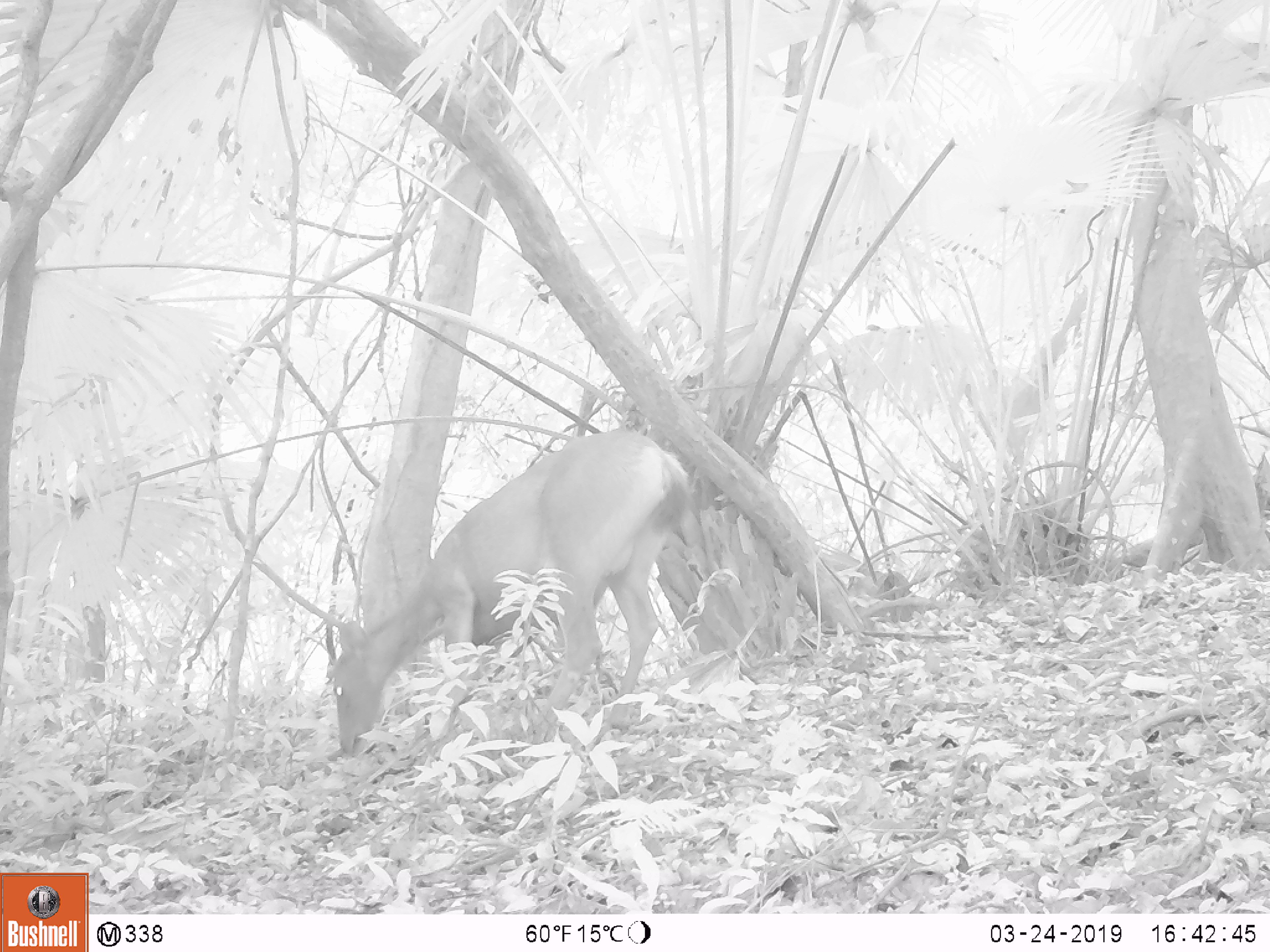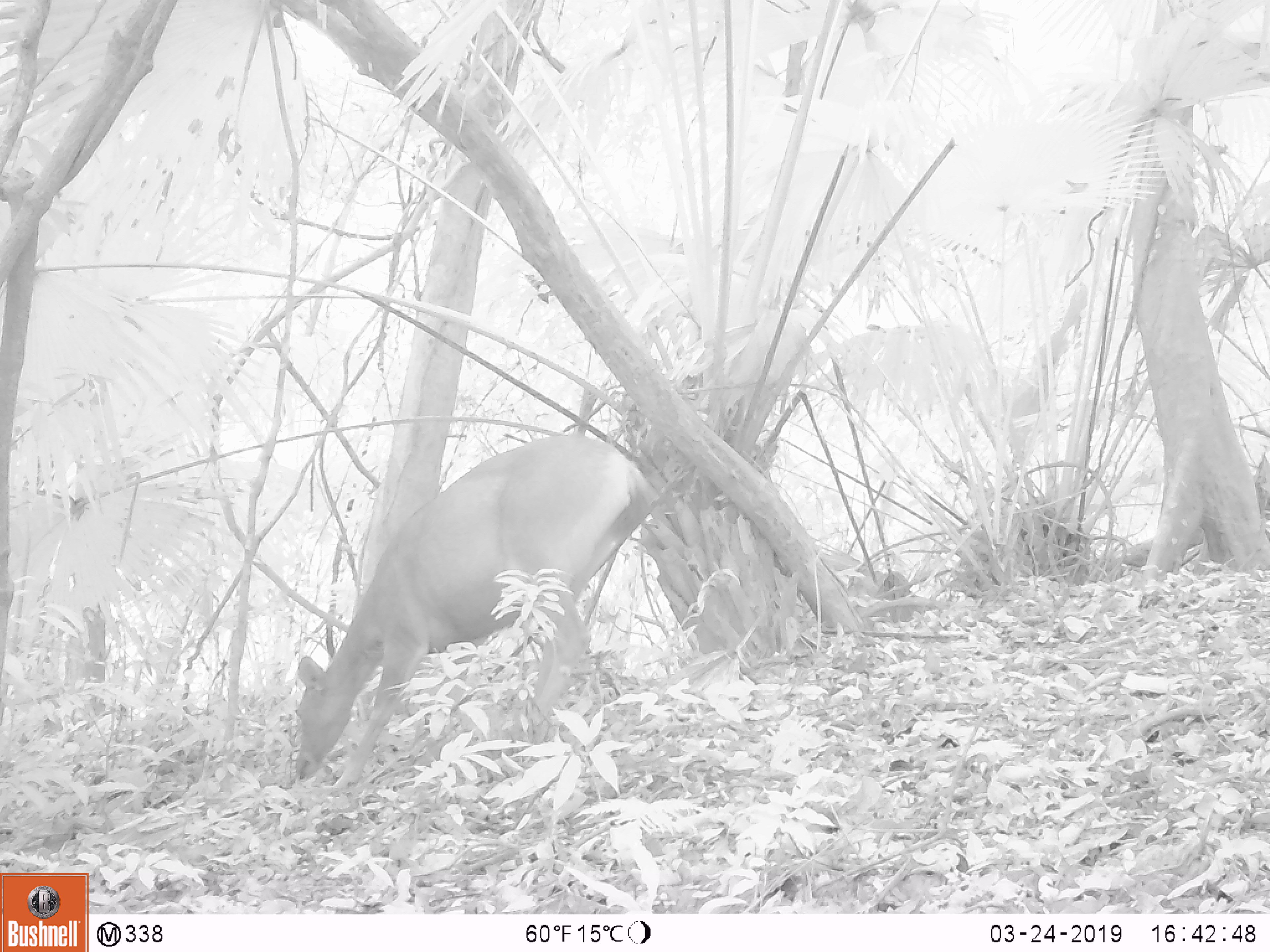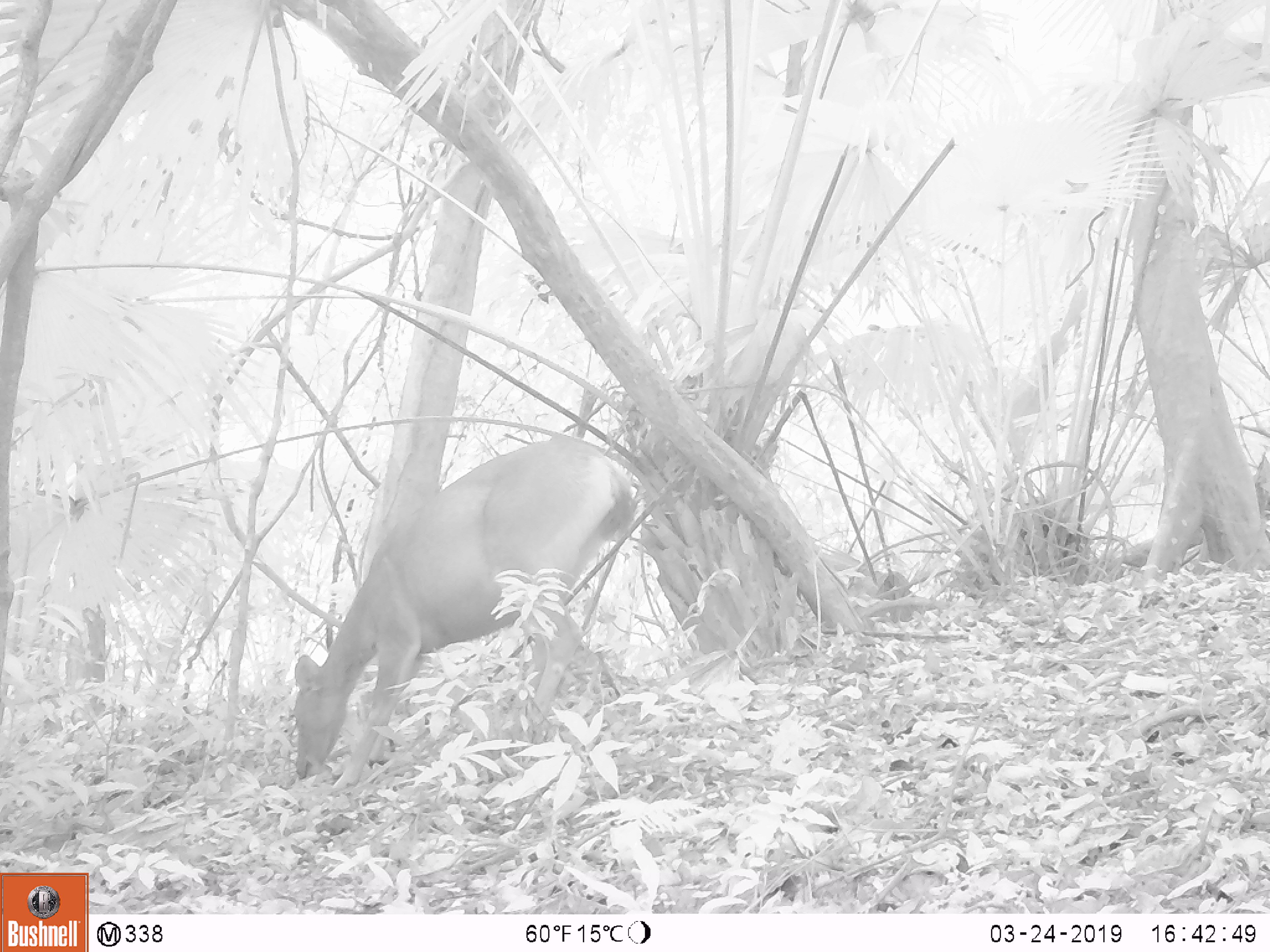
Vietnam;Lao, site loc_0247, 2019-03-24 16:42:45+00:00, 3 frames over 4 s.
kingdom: Animalia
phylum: Chordata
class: Mammalia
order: Artiodactyla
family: Cervidae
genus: Rusa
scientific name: Rusa unicolor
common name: sambar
Sambar (Rusa unicolor). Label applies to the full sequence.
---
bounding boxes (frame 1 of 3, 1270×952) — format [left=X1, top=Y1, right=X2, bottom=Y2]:
sambar: [left=333, top=430, right=692, bottom=760]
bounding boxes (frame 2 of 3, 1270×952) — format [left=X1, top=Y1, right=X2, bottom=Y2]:
sambar: [left=294, top=434, right=662, bottom=797]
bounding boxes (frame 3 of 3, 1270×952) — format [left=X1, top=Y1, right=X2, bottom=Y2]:
sambar: [left=293, top=439, right=633, bottom=789]